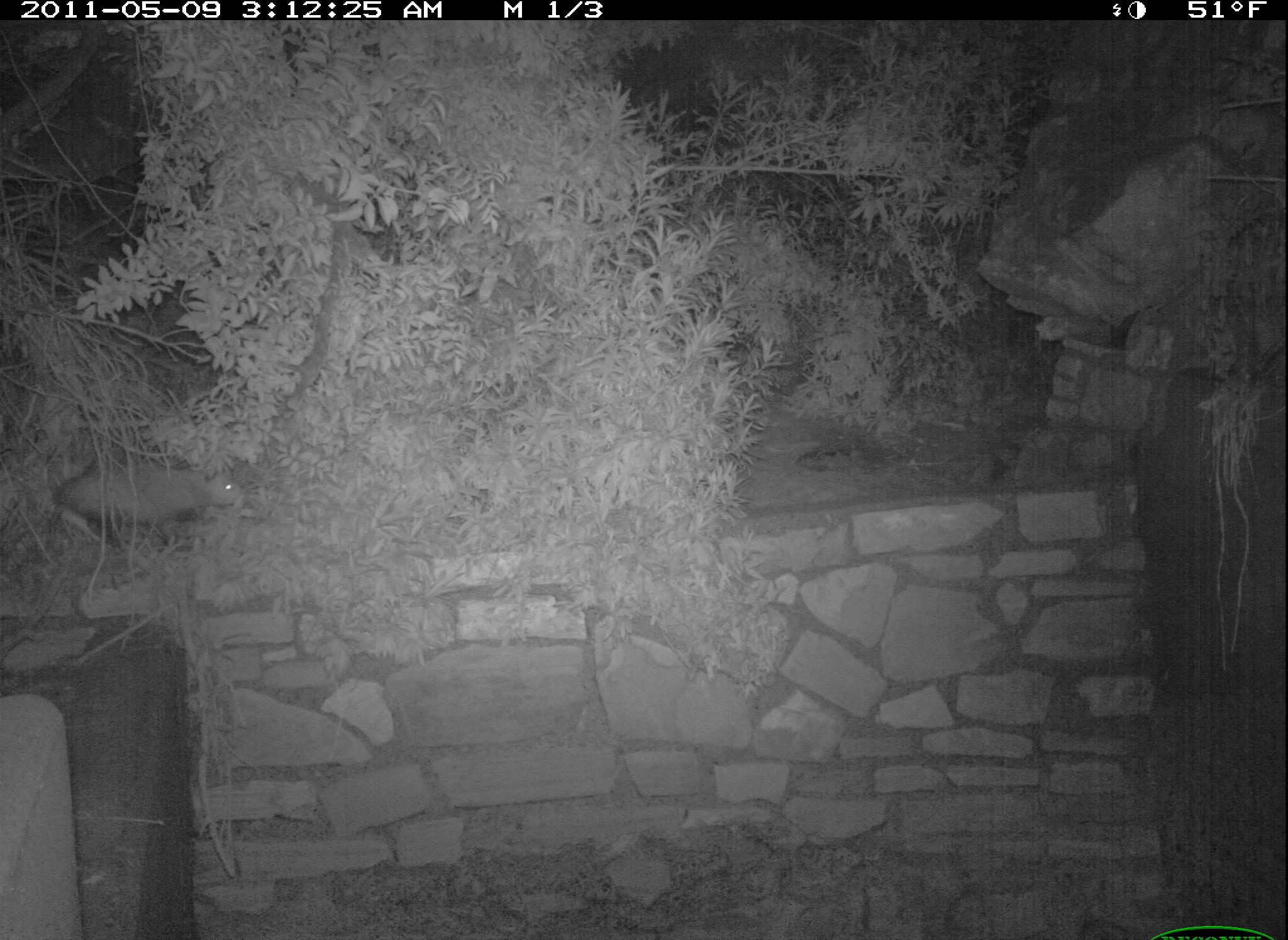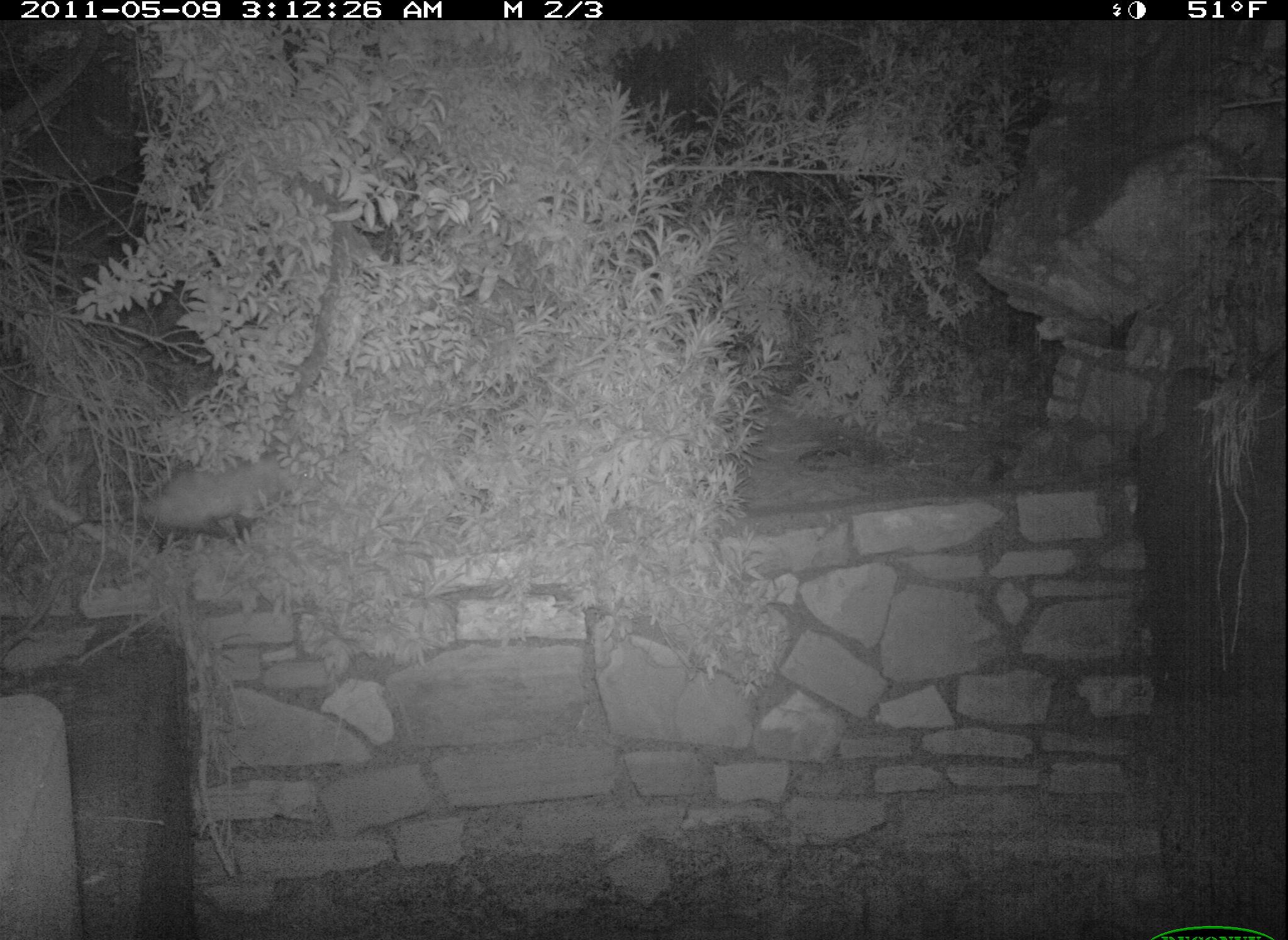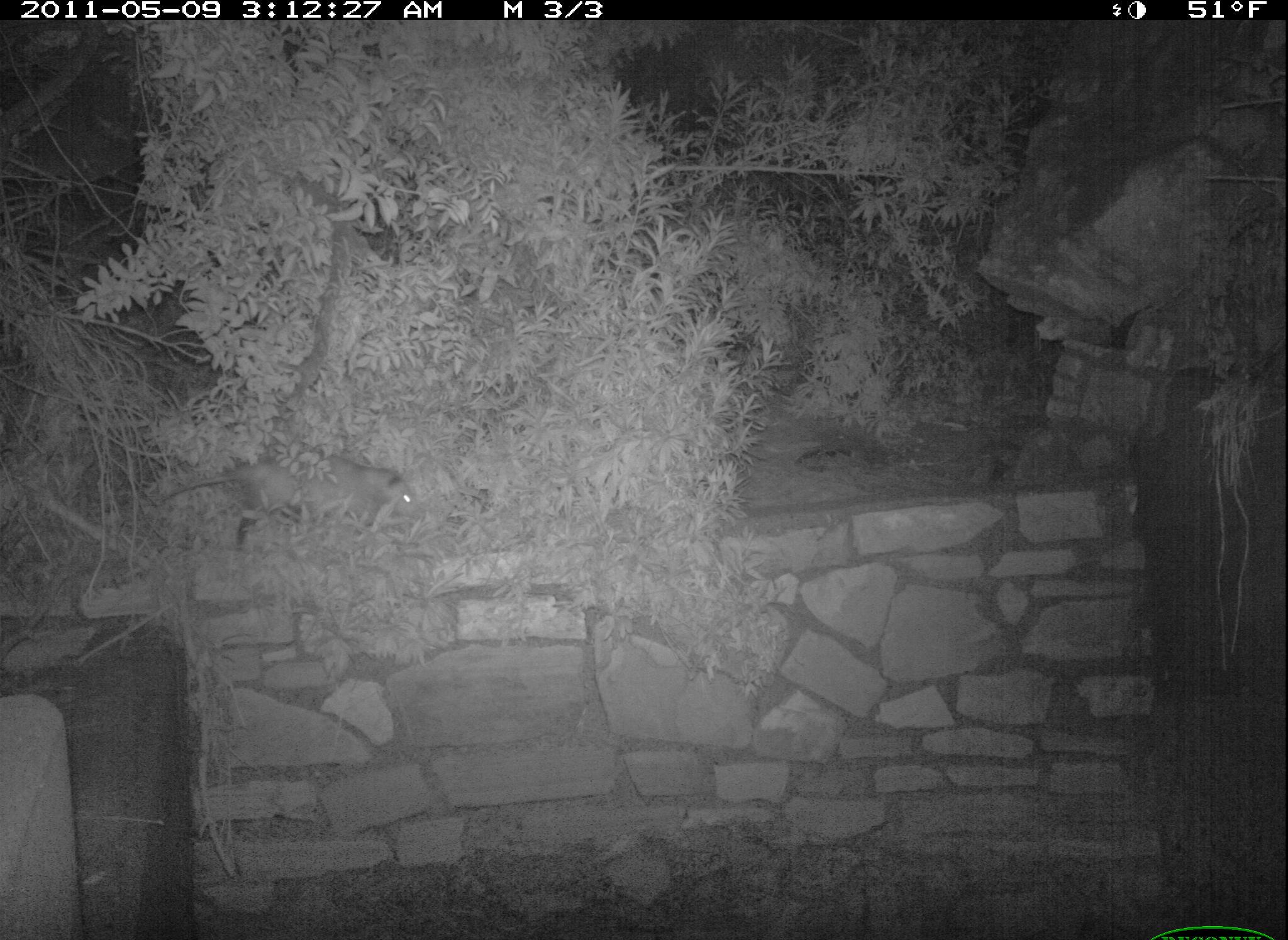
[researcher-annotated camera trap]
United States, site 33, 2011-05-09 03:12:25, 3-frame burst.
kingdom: Animalia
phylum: Chordata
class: Mammalia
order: Didelphimorphia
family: Didelphidae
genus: Didelphis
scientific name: Didelphis virginiana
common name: virginia opossum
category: opossum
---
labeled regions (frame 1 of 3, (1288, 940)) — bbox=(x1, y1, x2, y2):
opossum: bbox=(16, 440, 309, 557)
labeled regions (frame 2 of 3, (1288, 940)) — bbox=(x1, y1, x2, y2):
opossum: bbox=(87, 445, 314, 549)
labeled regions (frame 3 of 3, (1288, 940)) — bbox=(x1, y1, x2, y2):
opossum: bbox=(153, 432, 427, 548)